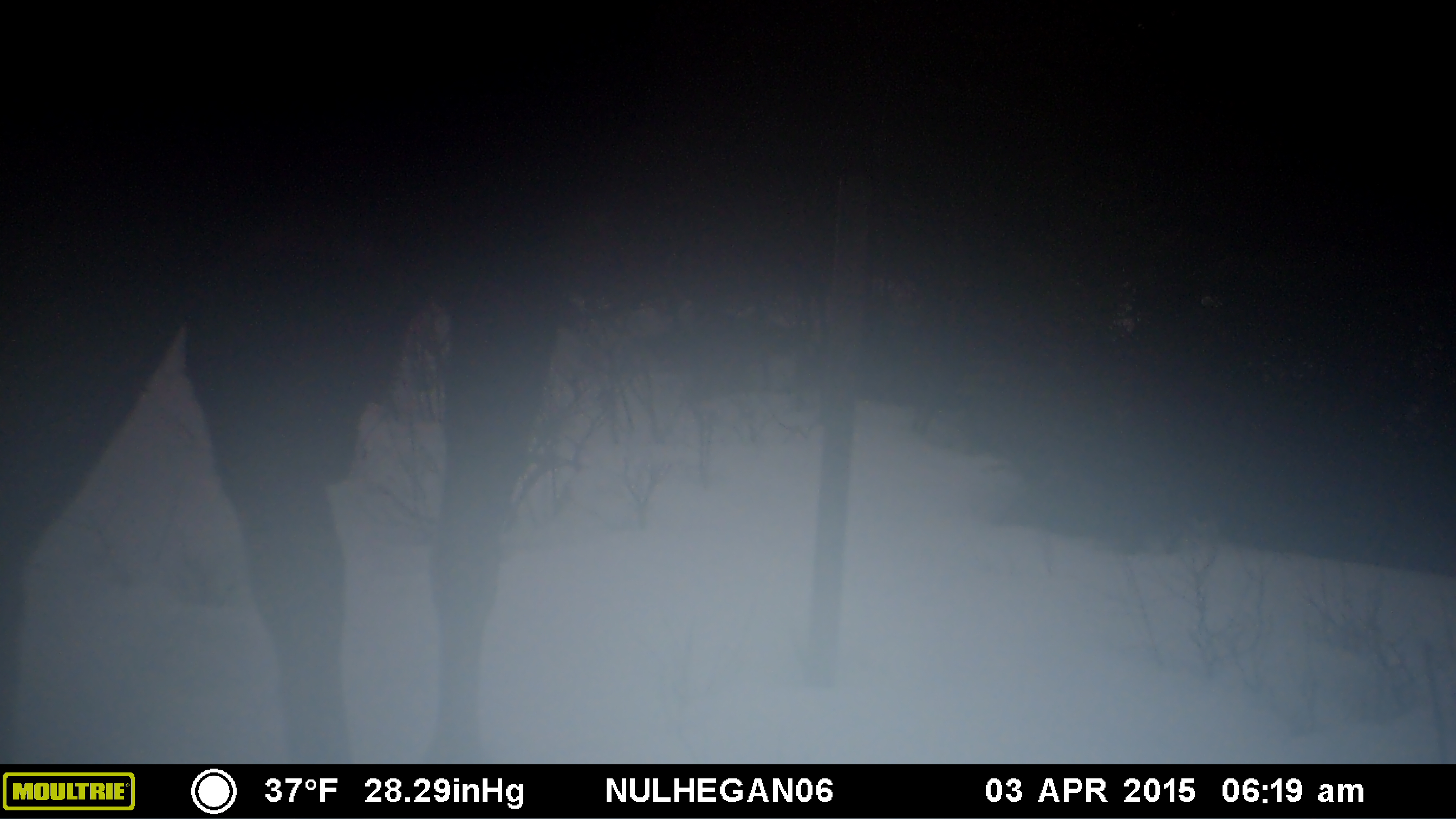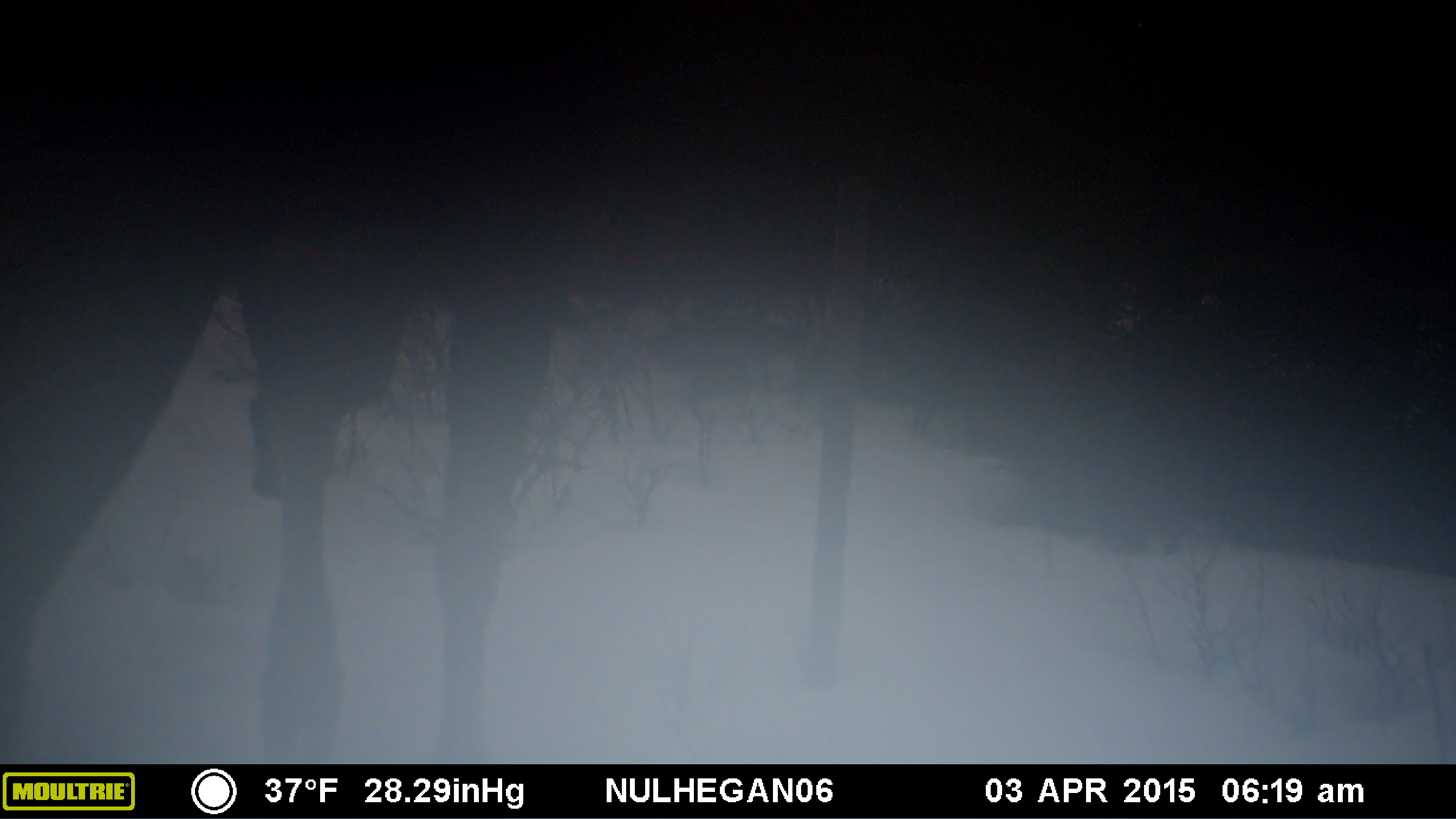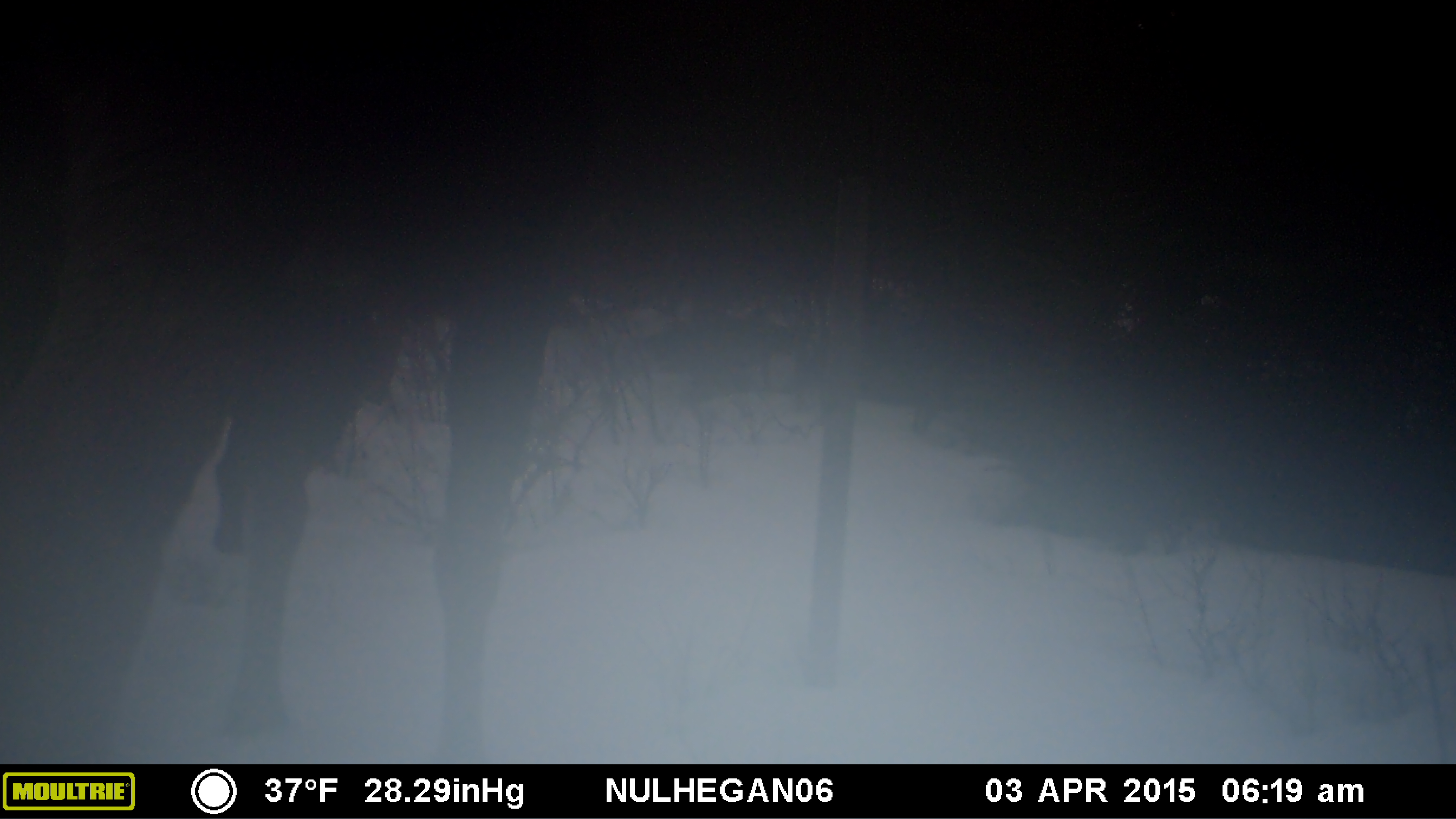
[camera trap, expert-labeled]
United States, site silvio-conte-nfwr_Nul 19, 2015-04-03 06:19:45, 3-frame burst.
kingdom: Animalia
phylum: Chordata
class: Mammalia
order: Artiodactyla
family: Cervidae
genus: Alces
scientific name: Alces alces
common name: moose